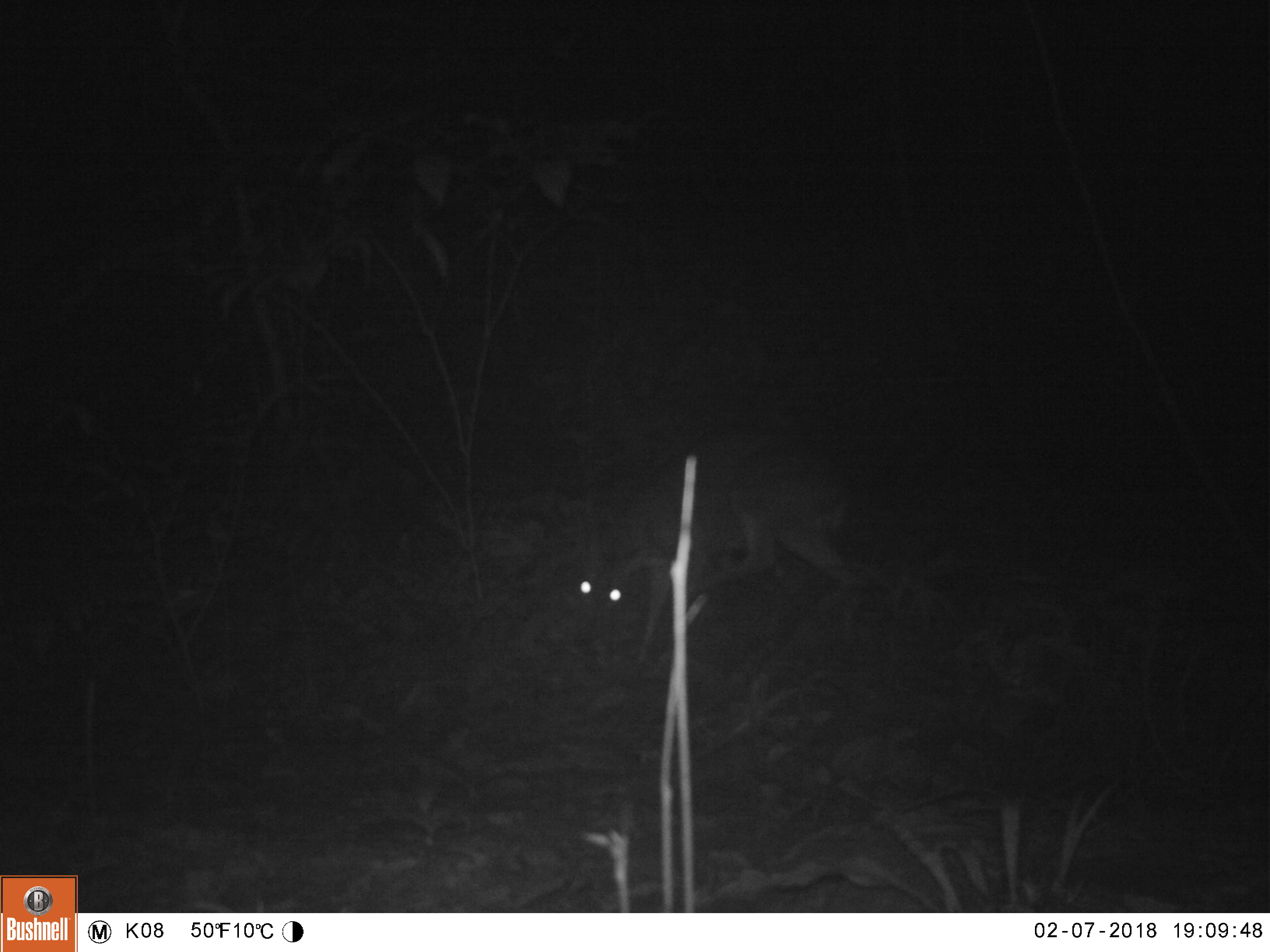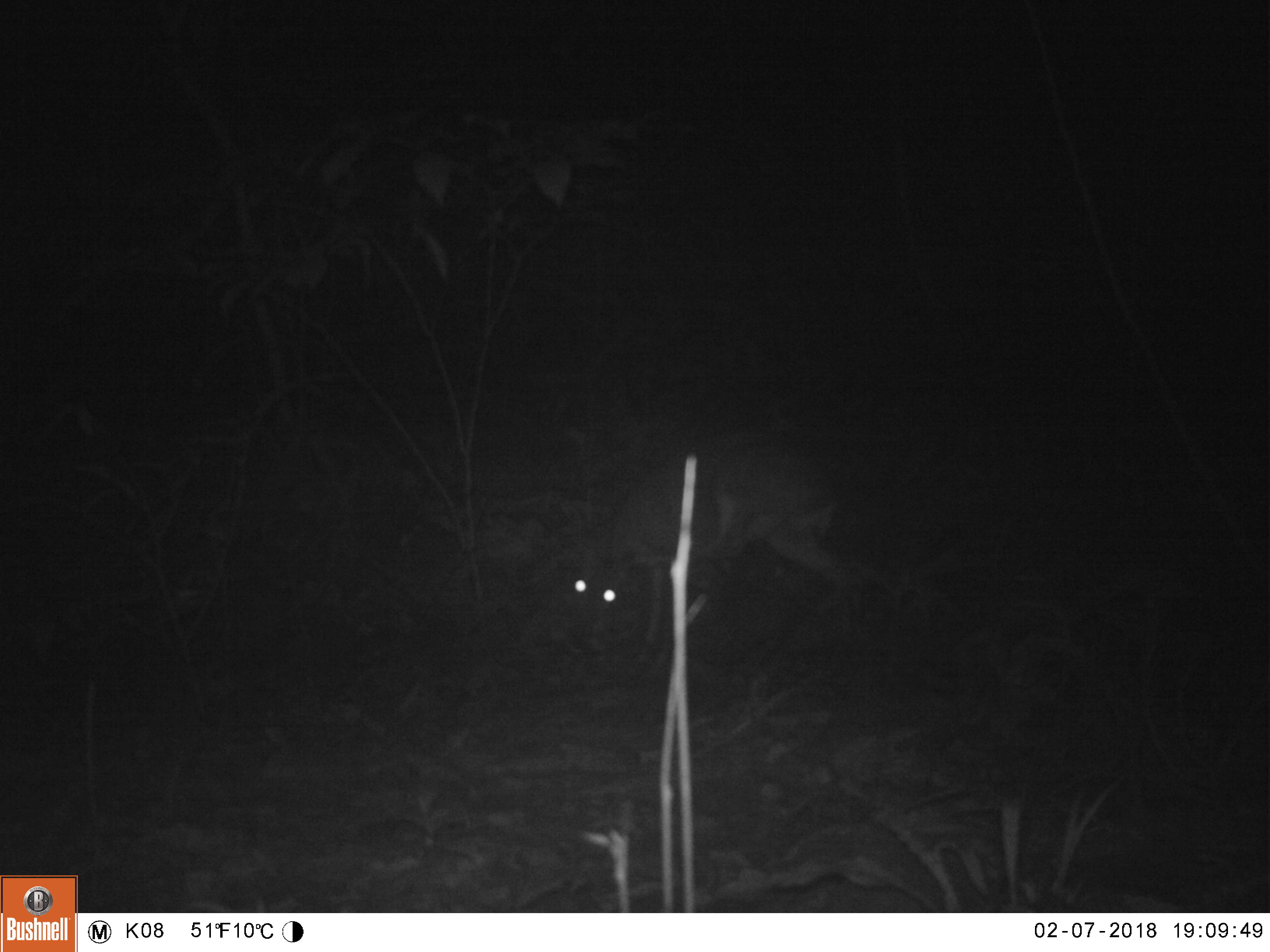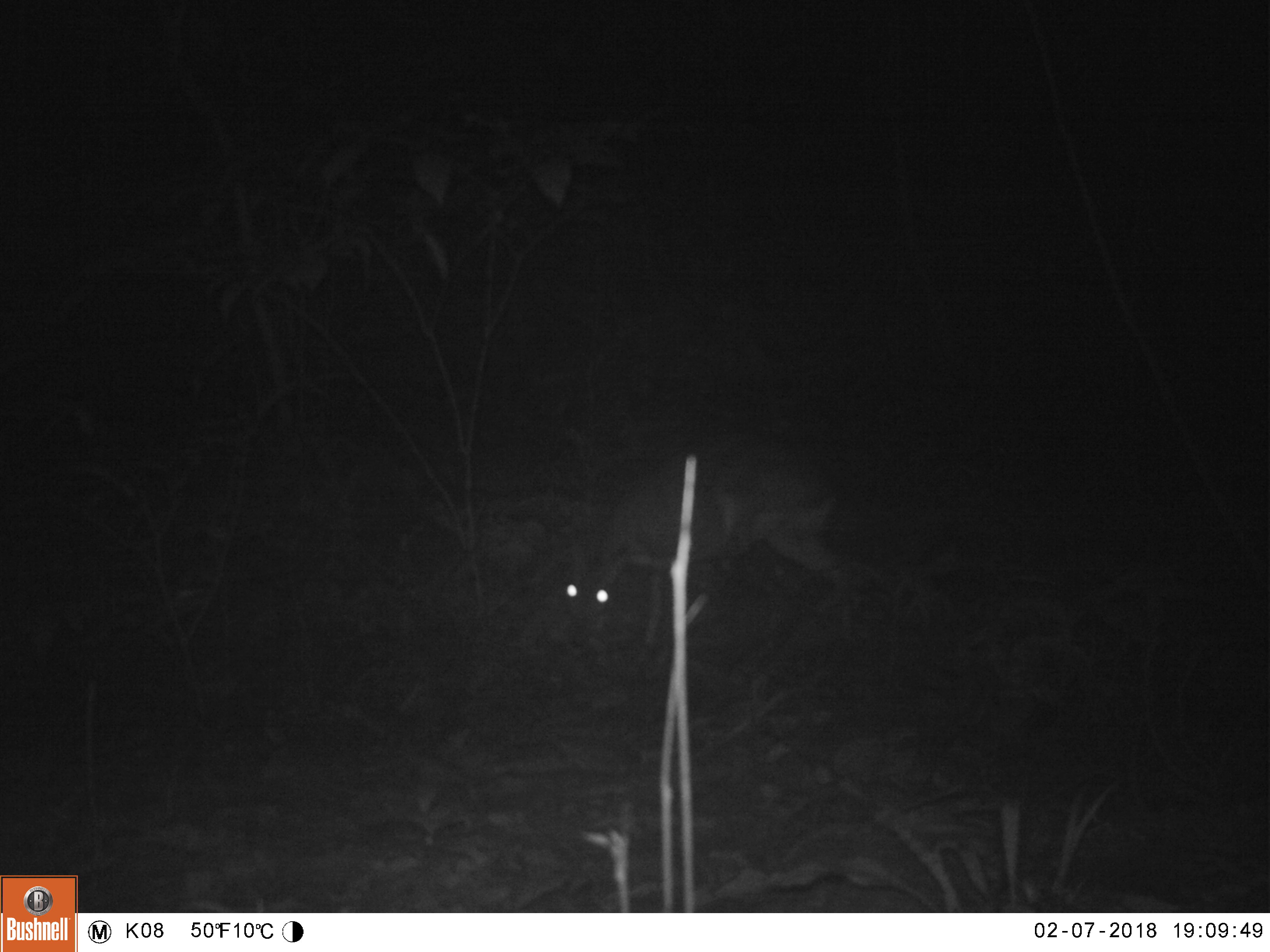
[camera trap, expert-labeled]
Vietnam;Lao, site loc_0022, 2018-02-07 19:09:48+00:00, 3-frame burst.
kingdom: Animalia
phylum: Chordata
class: Mammalia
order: Artiodactyla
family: Cervidae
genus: Muntiacus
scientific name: Muntiacus vuquangensis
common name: large-antlered muntjac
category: large antlered muntjac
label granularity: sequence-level